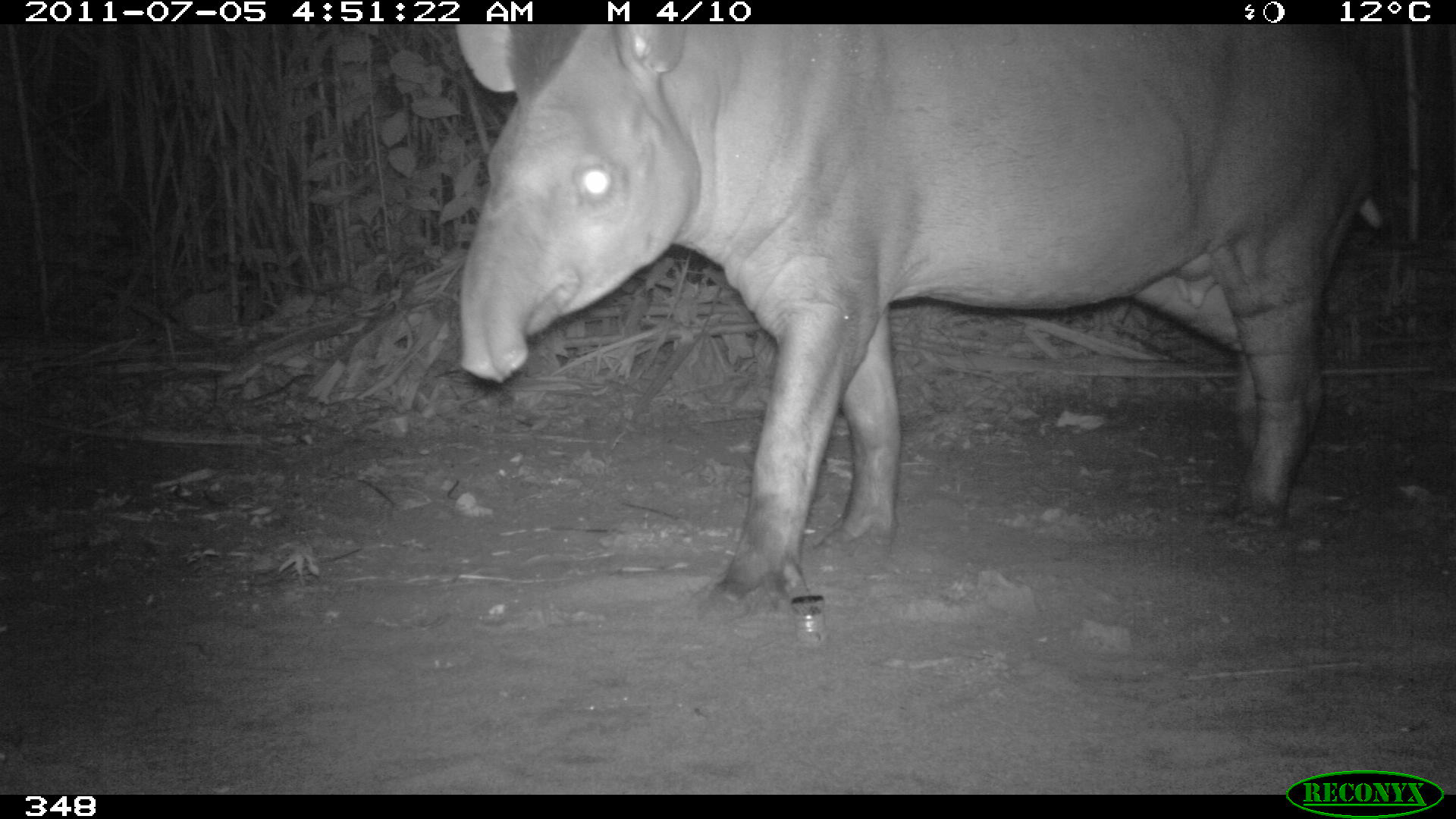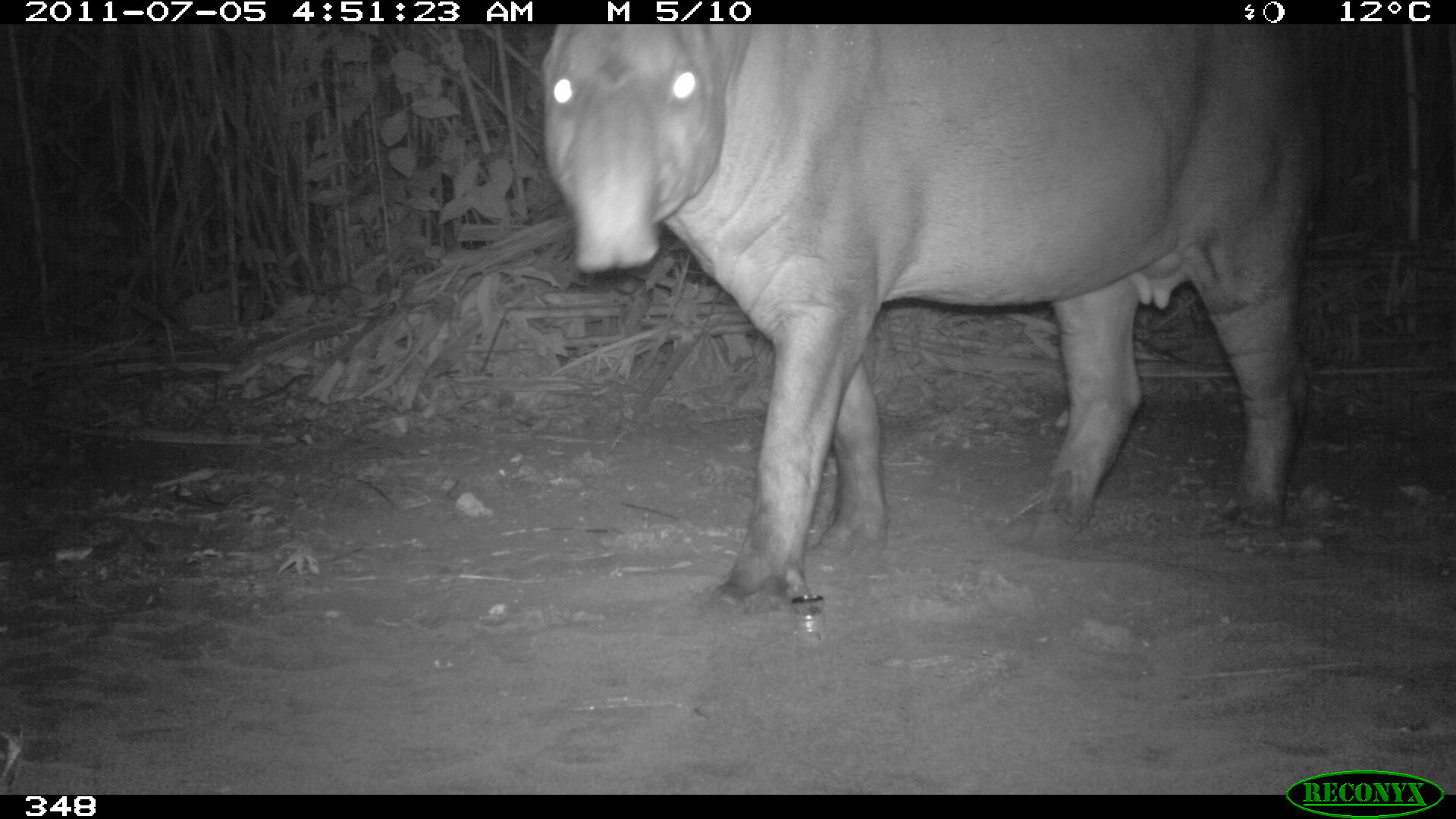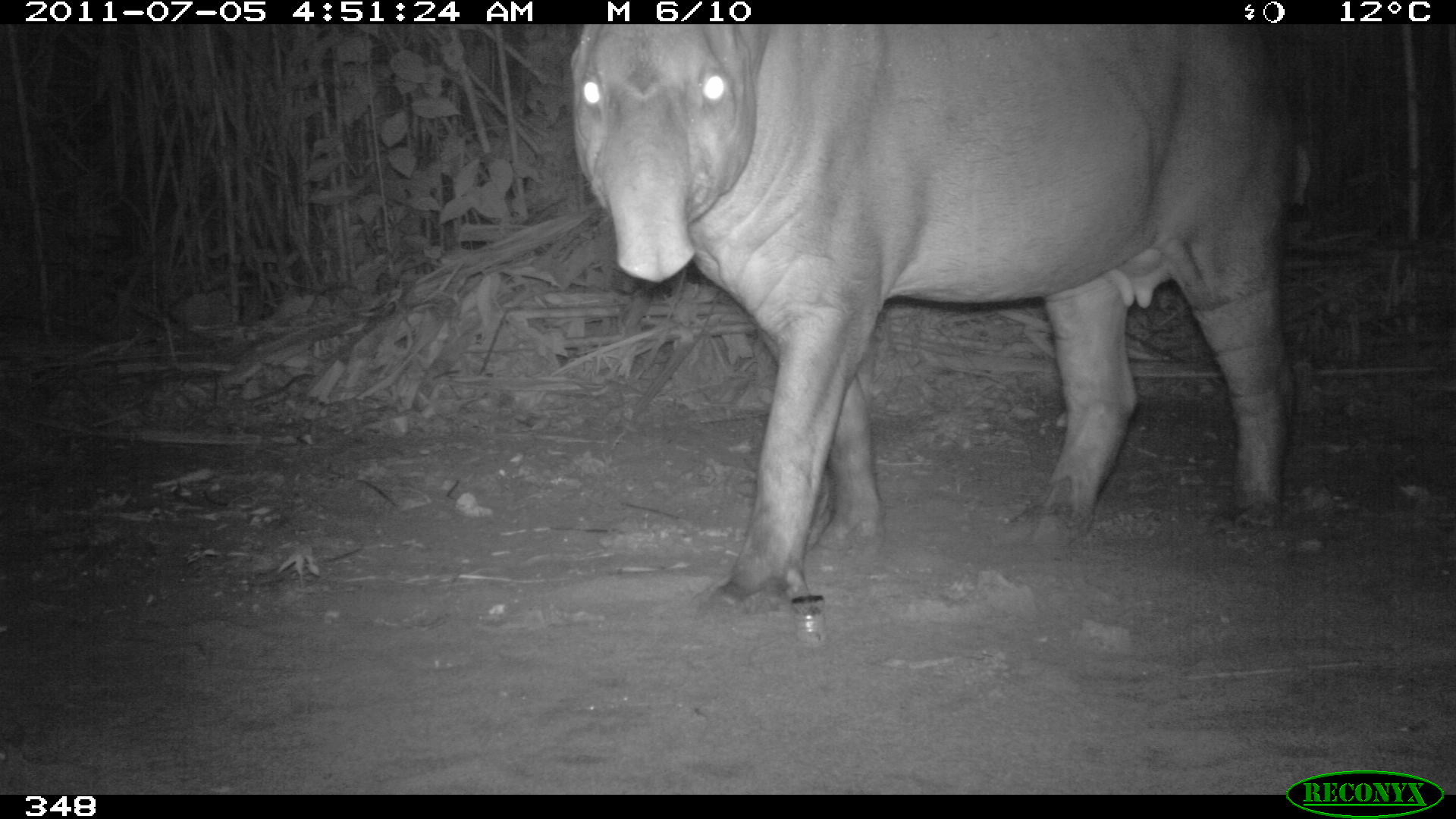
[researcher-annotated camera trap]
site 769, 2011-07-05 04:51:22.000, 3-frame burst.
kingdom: Animalia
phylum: Chordata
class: Mammalia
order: Perissodactyla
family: Tapiridae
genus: Tapirus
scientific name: Tapirus terrestris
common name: south american tapir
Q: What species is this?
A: Tapirus terrestris (south american tapir).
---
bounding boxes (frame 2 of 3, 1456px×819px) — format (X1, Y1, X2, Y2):
tapirus terrestris: (537, 24, 1325, 625)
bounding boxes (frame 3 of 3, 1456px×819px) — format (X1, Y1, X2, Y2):
tapirus terrestris: (566, 23, 1311, 620)